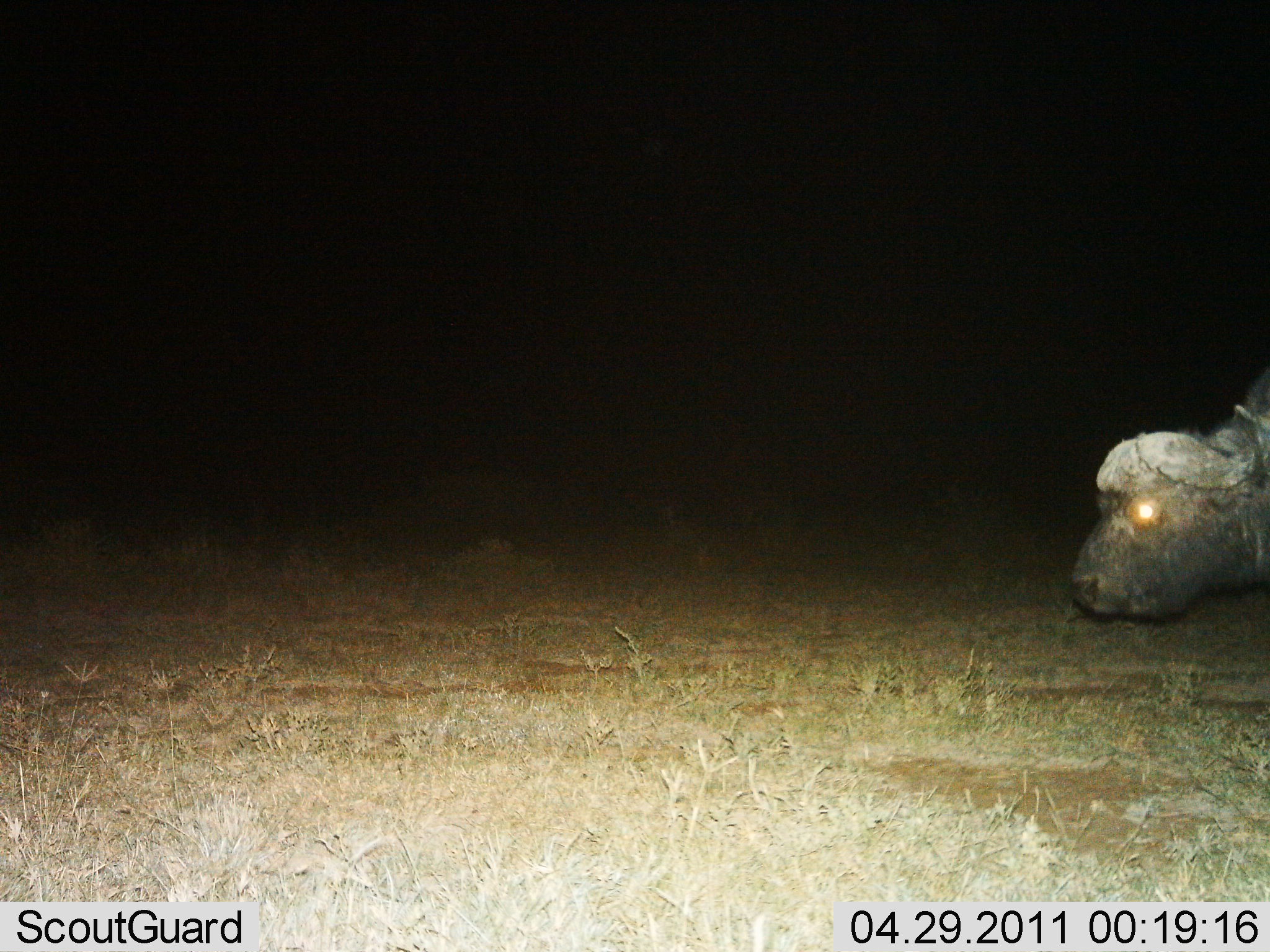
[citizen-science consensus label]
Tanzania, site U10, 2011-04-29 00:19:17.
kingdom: Animalia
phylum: Chordata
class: Mammalia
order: Artiodactyla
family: Bovidae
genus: Syncerus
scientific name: Syncerus caffer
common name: cape buffalo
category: buffalo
Buffalo (cape buffalo) (Syncerus caffer), count 1. Behavior (volunteer vote fractions): standing 54%, resting 0%, moving 54%, interacting 0%. Young present (vote fraction): 0%. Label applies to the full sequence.